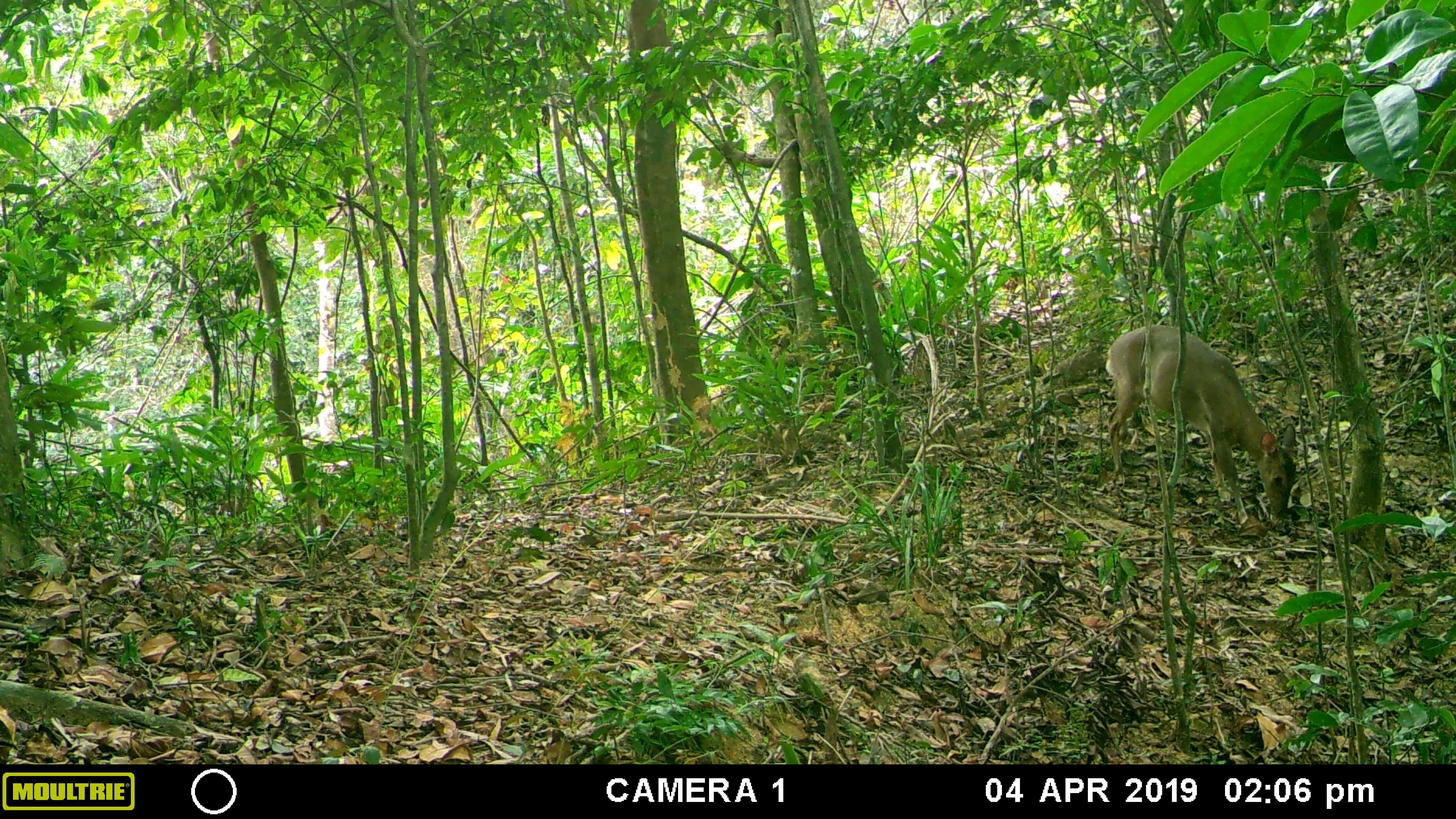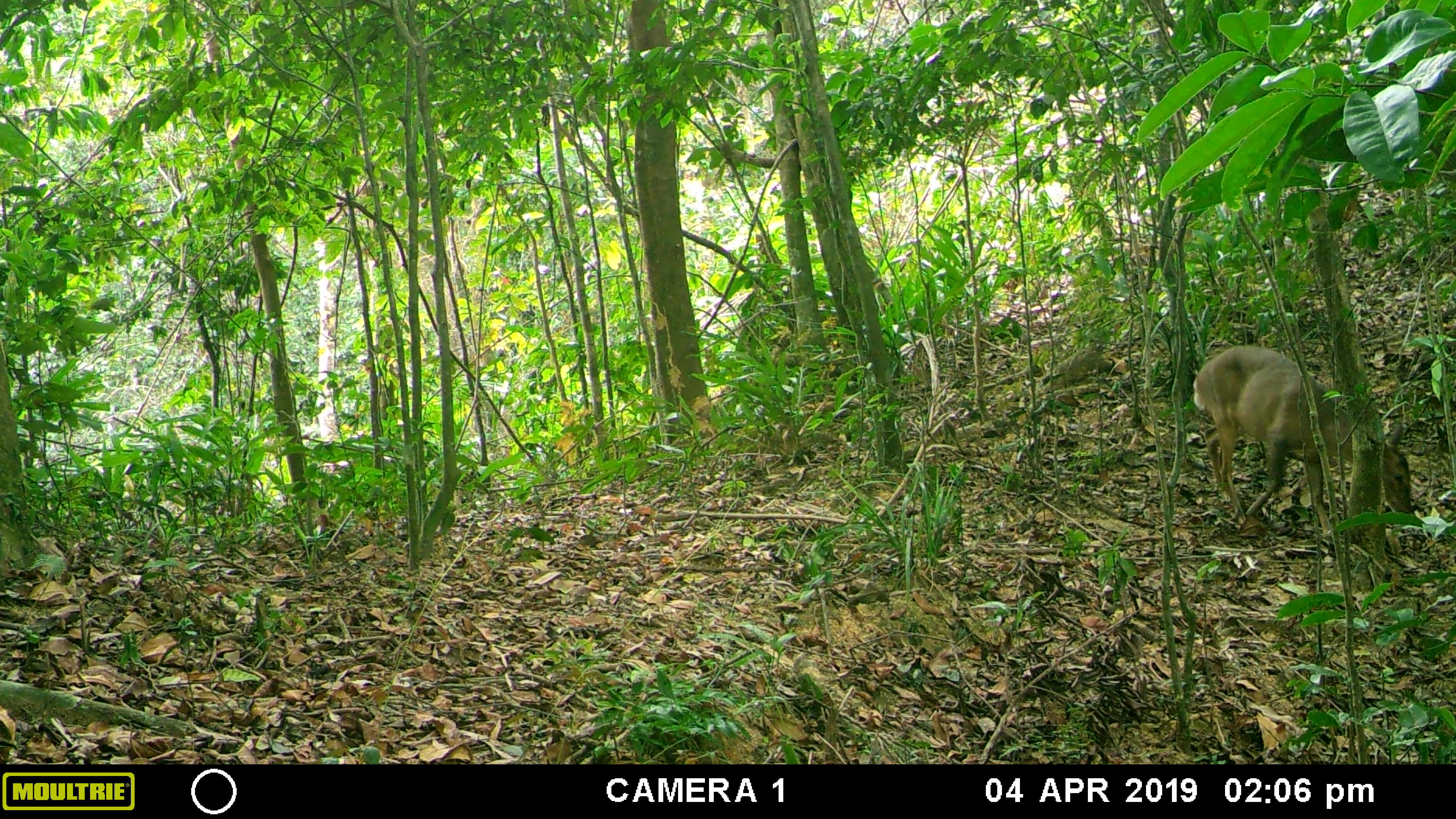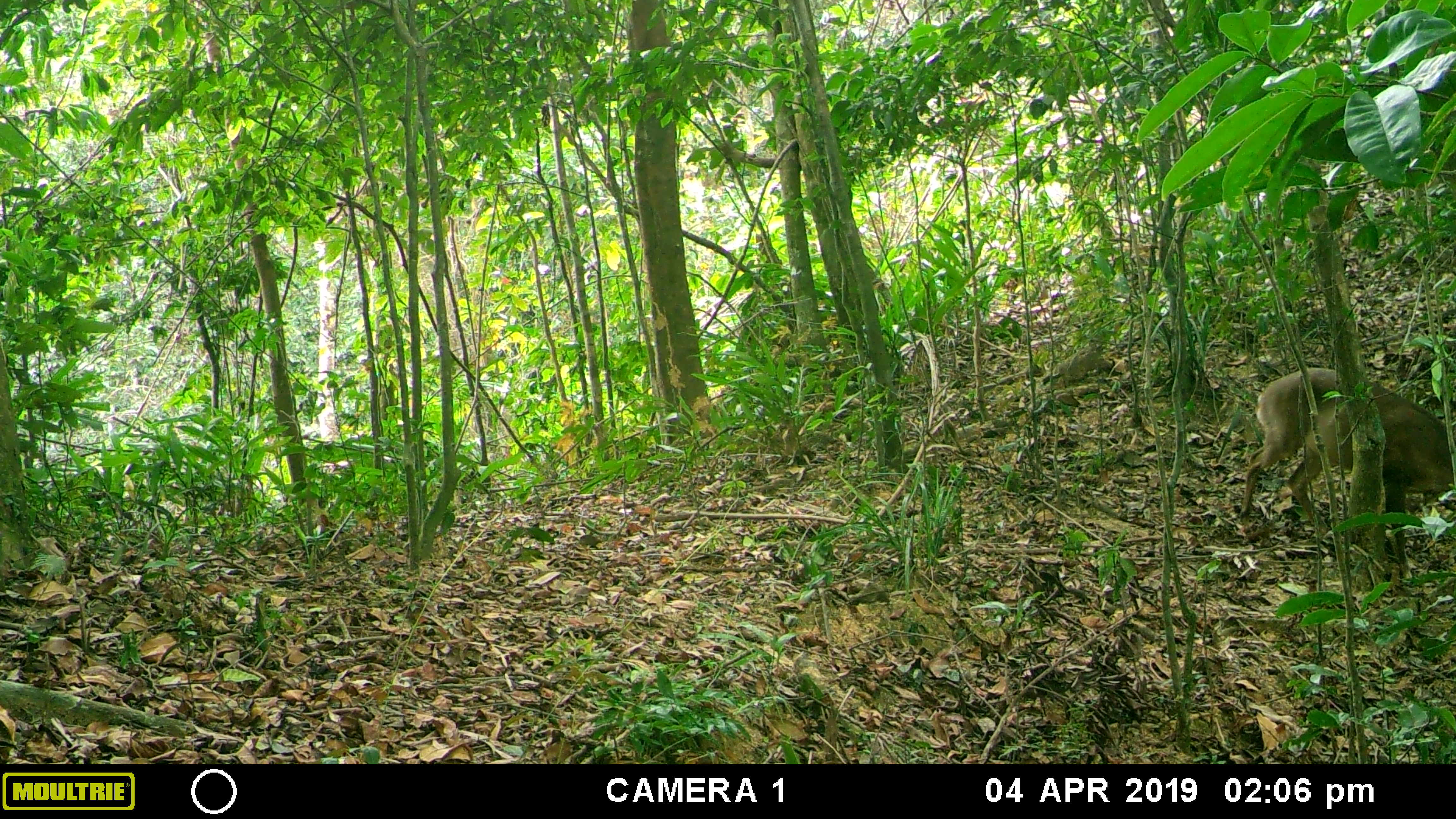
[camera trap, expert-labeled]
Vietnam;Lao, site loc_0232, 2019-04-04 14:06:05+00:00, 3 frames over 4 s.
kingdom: Animalia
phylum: Chordata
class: Mammalia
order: Artiodactyla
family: Cervidae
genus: Muntiacus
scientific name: Muntiacus vuquangensis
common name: large-antlered muntjac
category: large antlered muntjac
Large antlered muntjac (large-antlered muntjac) (Muntiacus vuquangensis). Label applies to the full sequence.